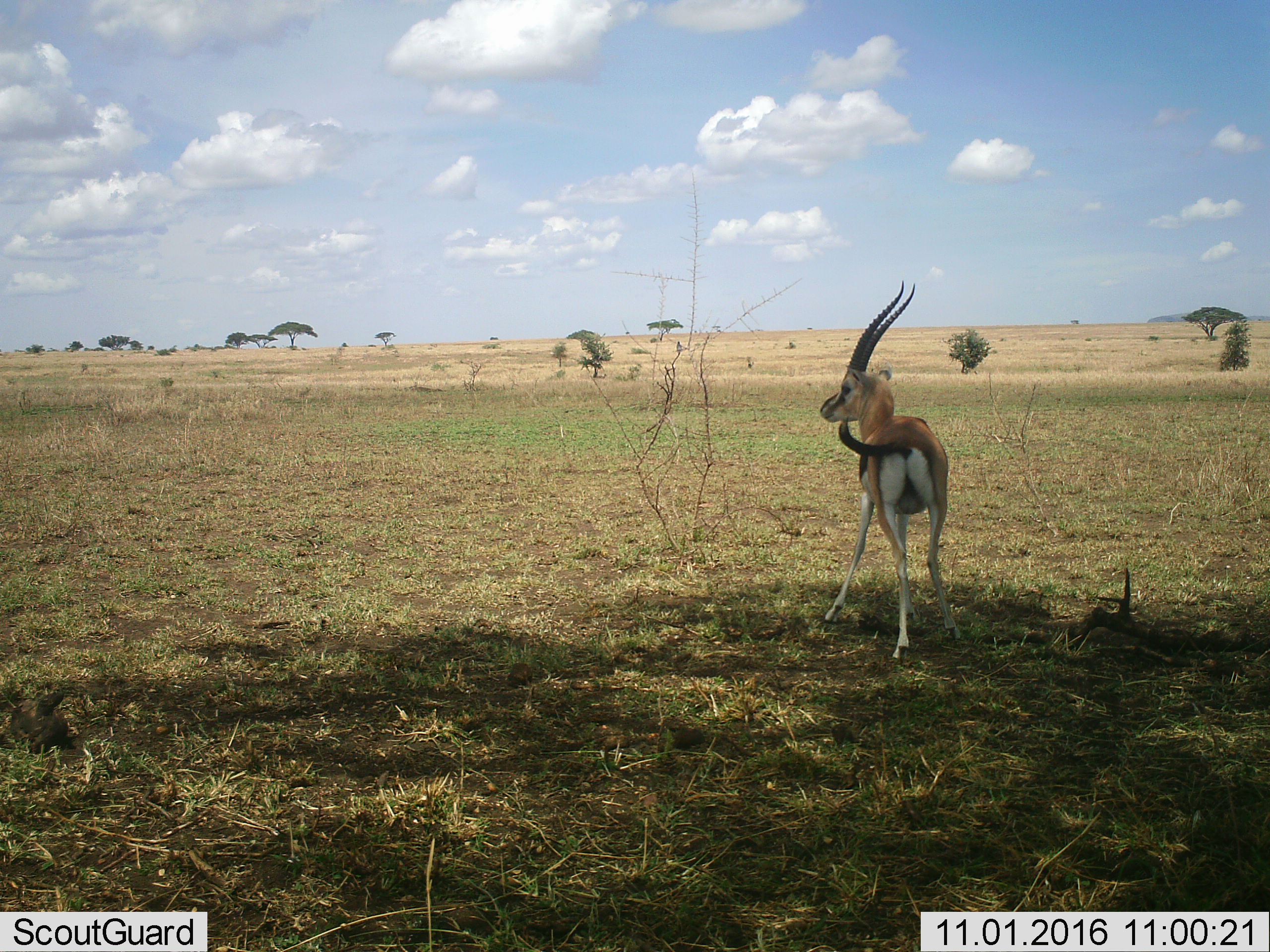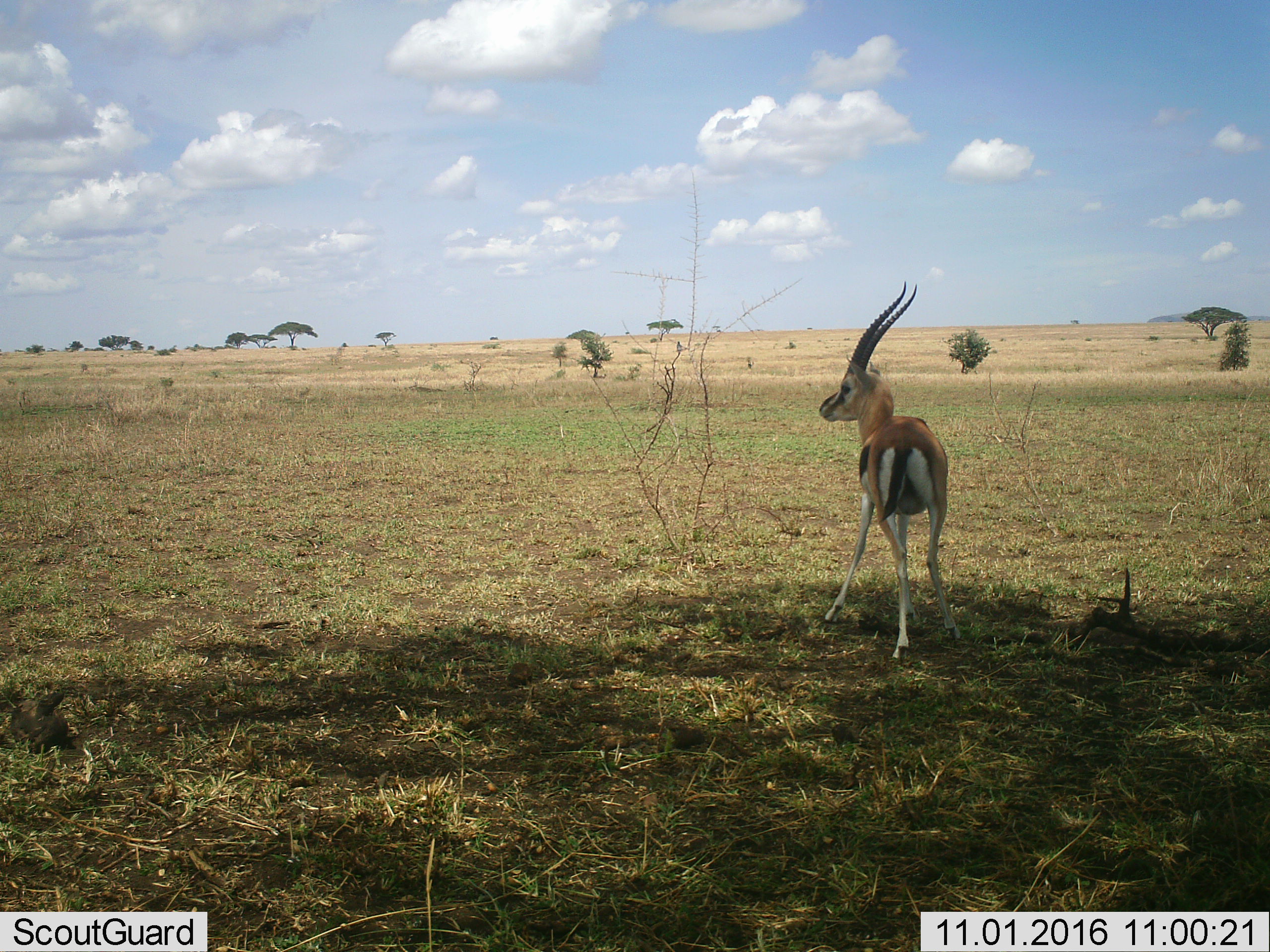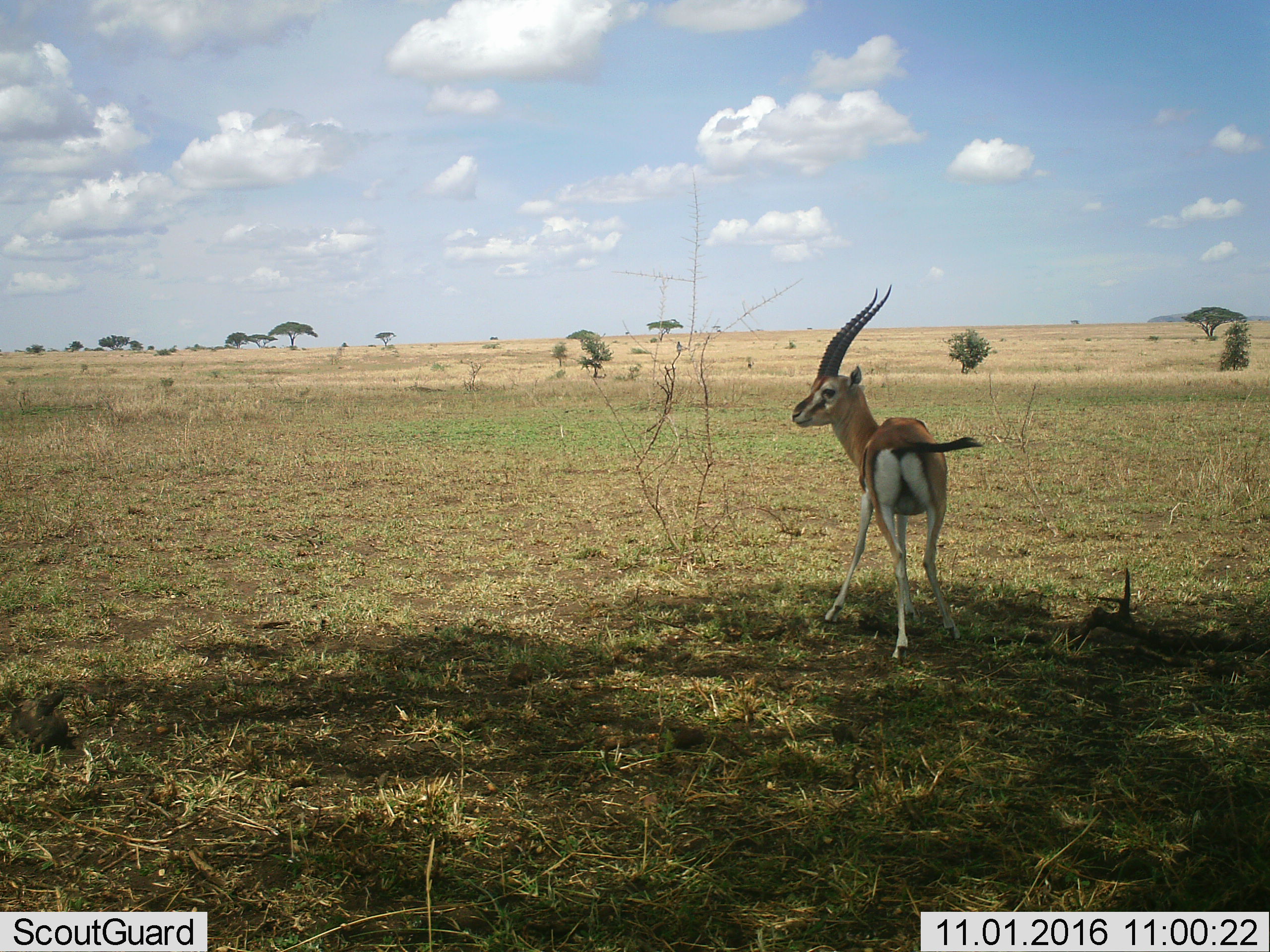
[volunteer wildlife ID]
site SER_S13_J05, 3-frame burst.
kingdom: Animalia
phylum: Chordata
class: Mammalia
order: Artiodactyla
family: Bovidae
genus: Eudorcas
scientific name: Eudorcas thomsonii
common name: thomson's gazelle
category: gazellethomsons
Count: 1.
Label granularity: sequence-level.